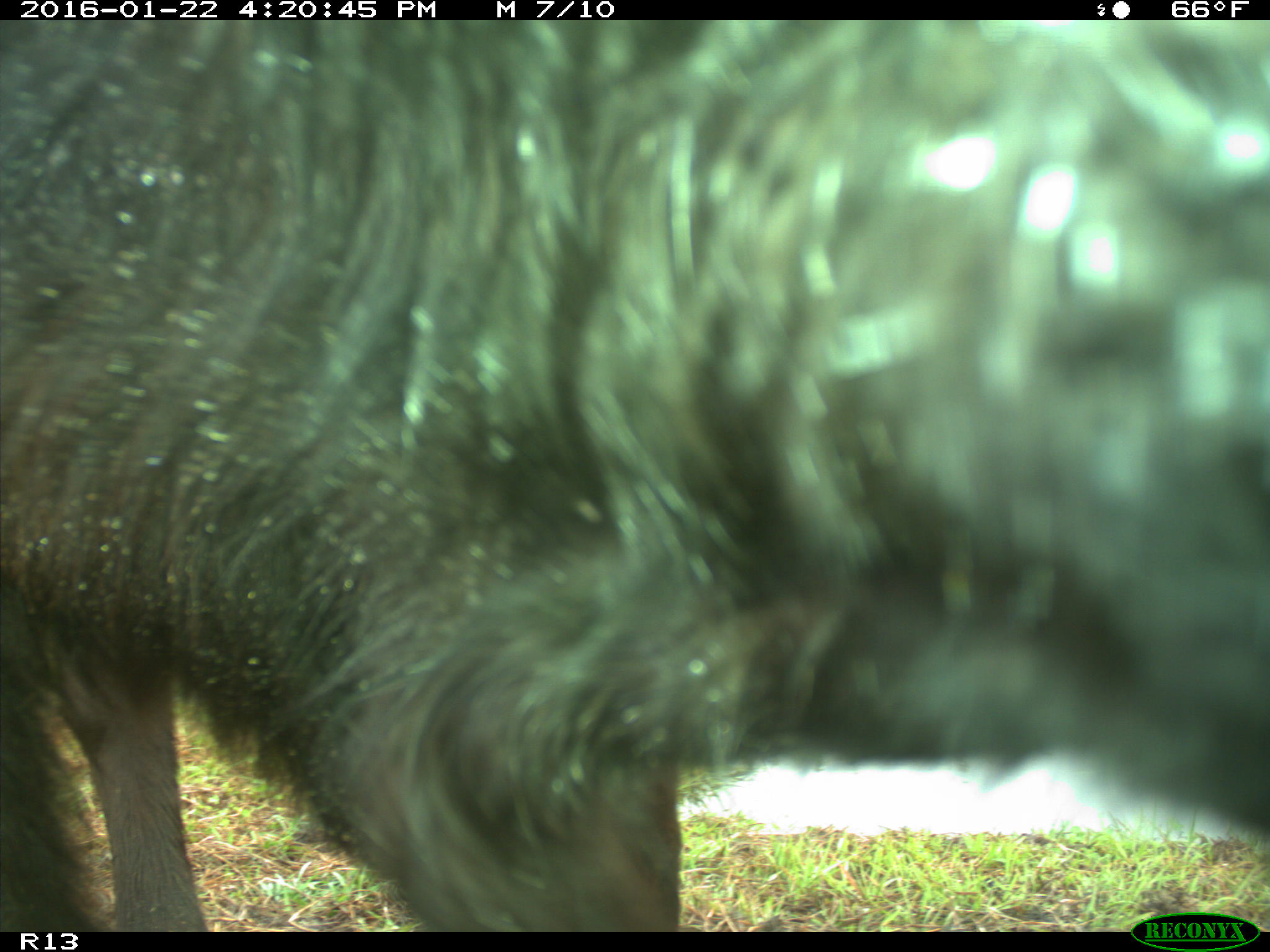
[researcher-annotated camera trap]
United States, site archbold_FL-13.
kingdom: Animalia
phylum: Chordata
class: Mammalia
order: Artiodactyla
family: Bovidae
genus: Bos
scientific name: Bos taurus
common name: domestic cow